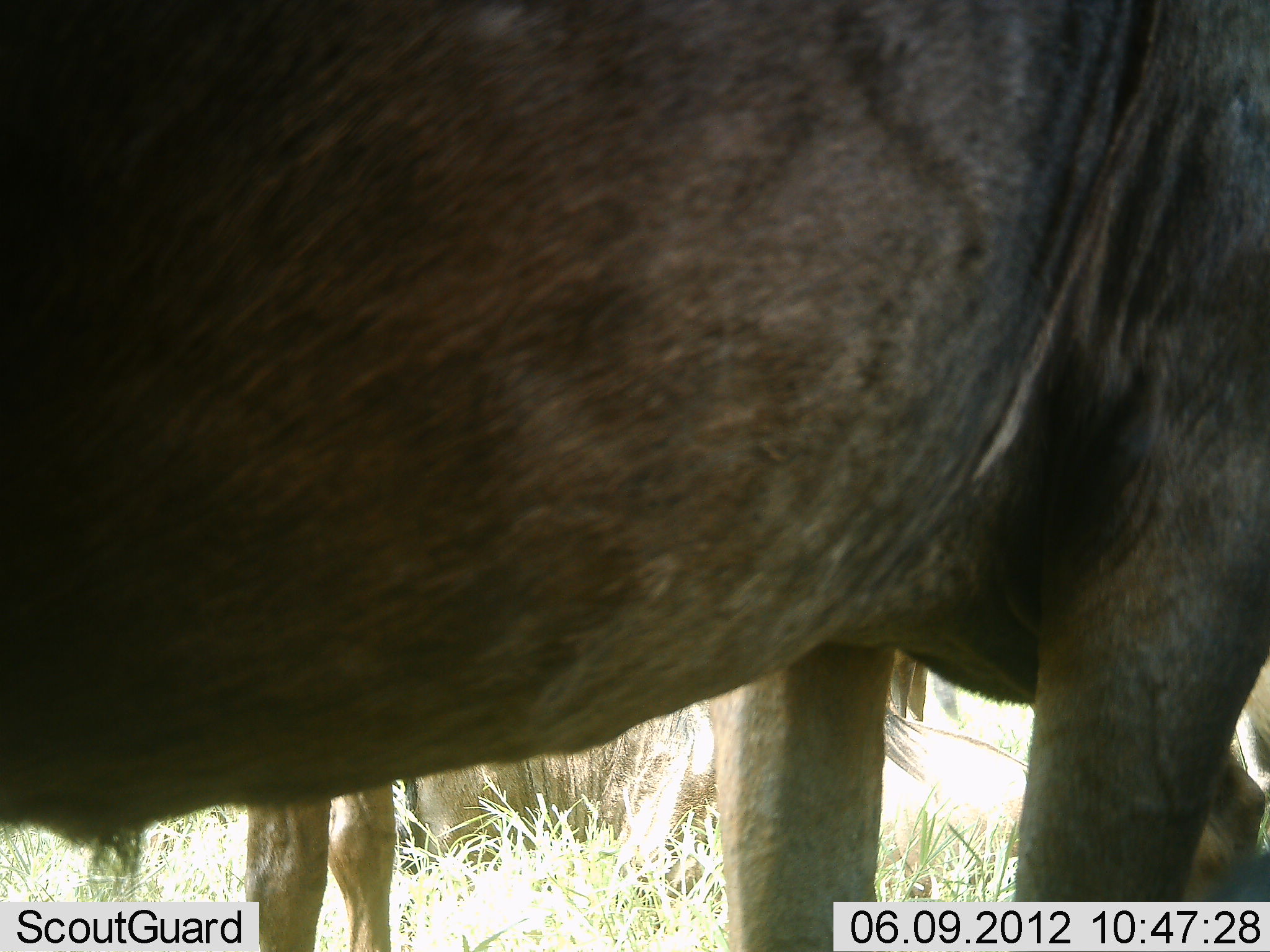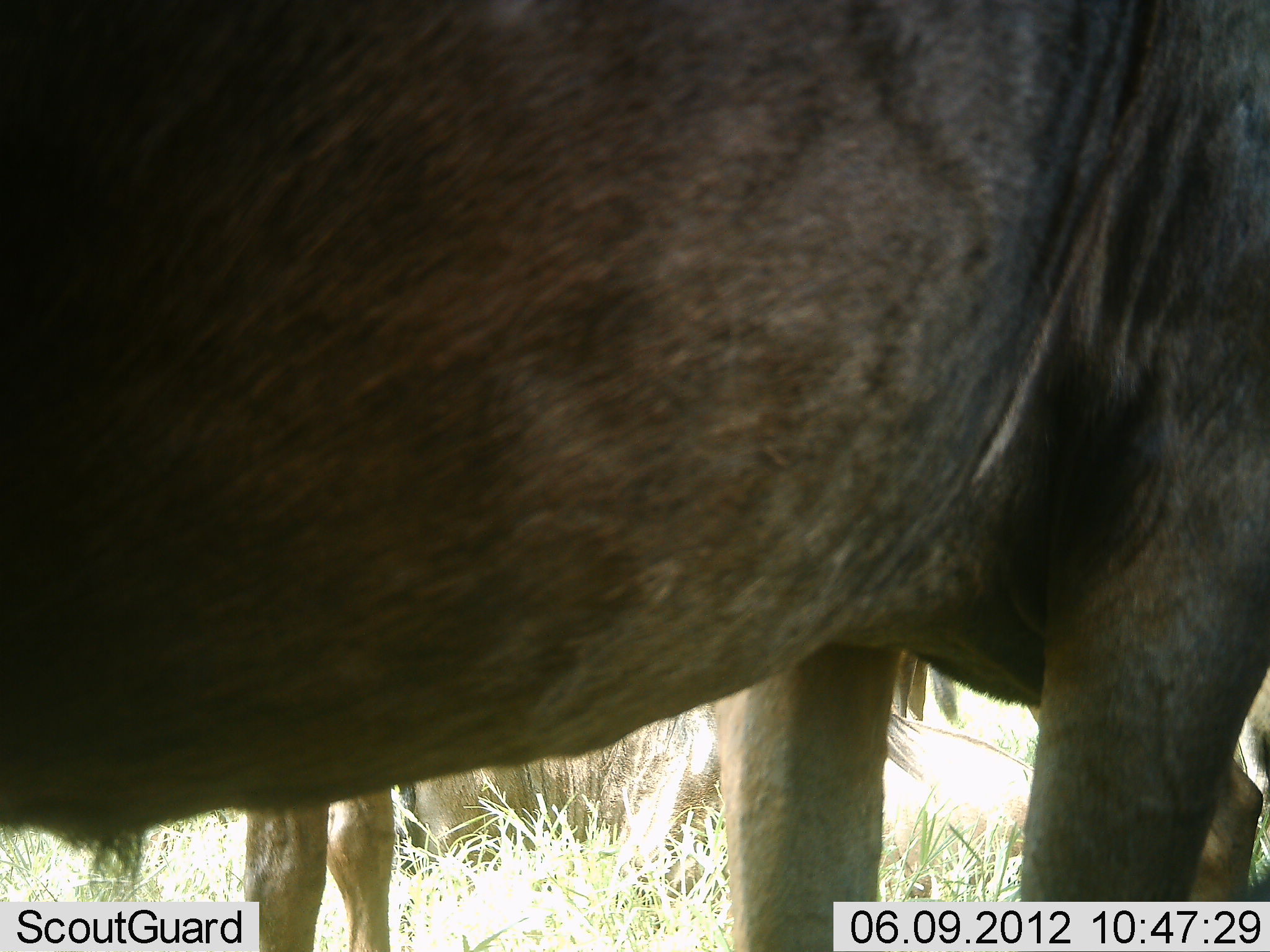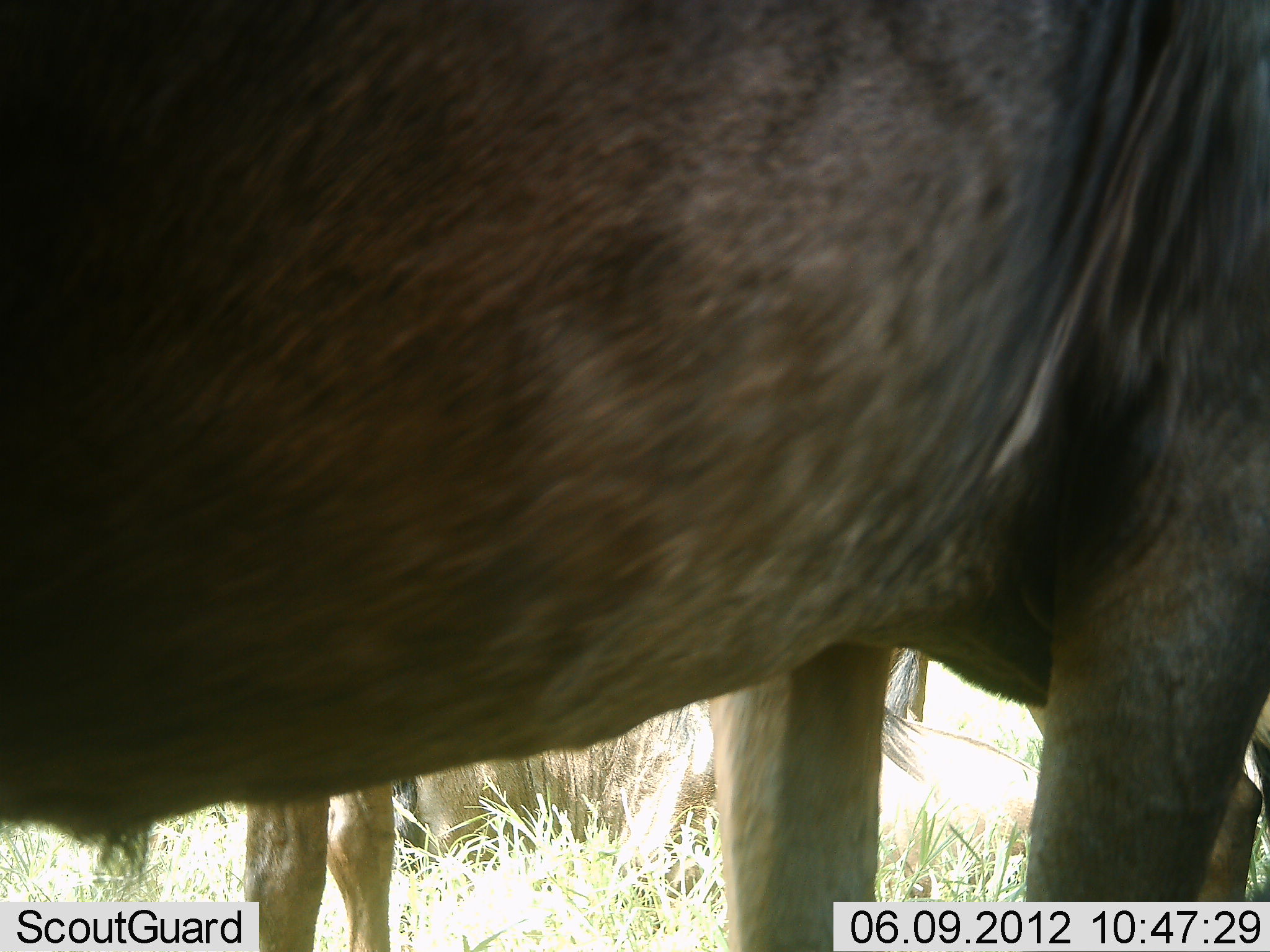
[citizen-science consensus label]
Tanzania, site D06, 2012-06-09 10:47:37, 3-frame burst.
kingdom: Animalia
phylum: Chordata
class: Mammalia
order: Artiodactyla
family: Bovidae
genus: Connochaetes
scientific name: Connochaetes taurinus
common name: blue wildebeest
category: wildebeest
Wildebeest (blue wildebeest) (Connochaetes taurinus), count 3. Behavior (volunteer vote fractions): standing 100%, resting 50%, moving 0%, interacting 0%. Young present (vote fraction): 0%. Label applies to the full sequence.